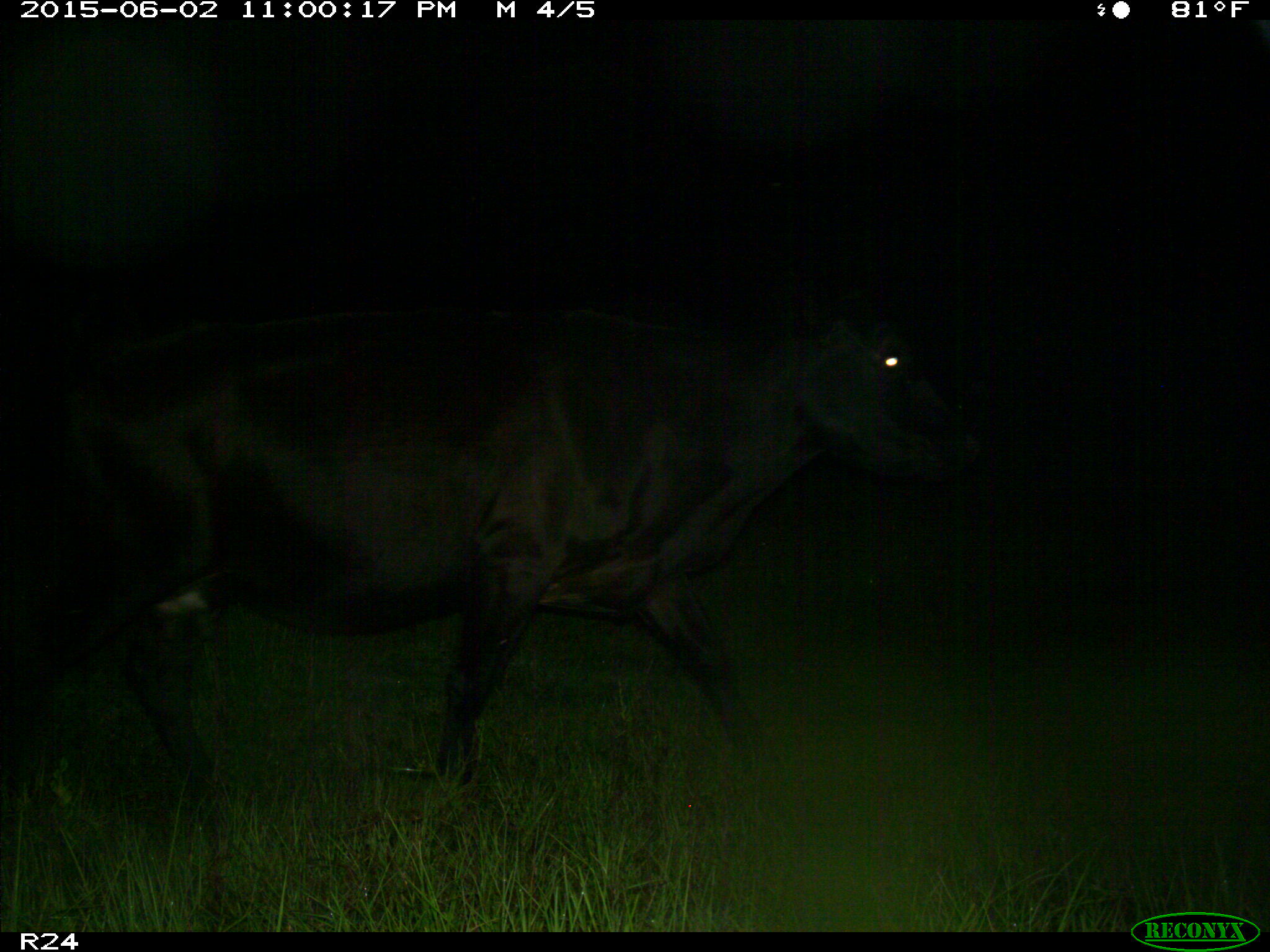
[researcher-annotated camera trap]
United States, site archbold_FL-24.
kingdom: Animalia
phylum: Chordata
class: Mammalia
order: Artiodactyla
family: Bovidae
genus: Bos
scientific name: Bos taurus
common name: domestic cow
Bos taurus (domestic cow).